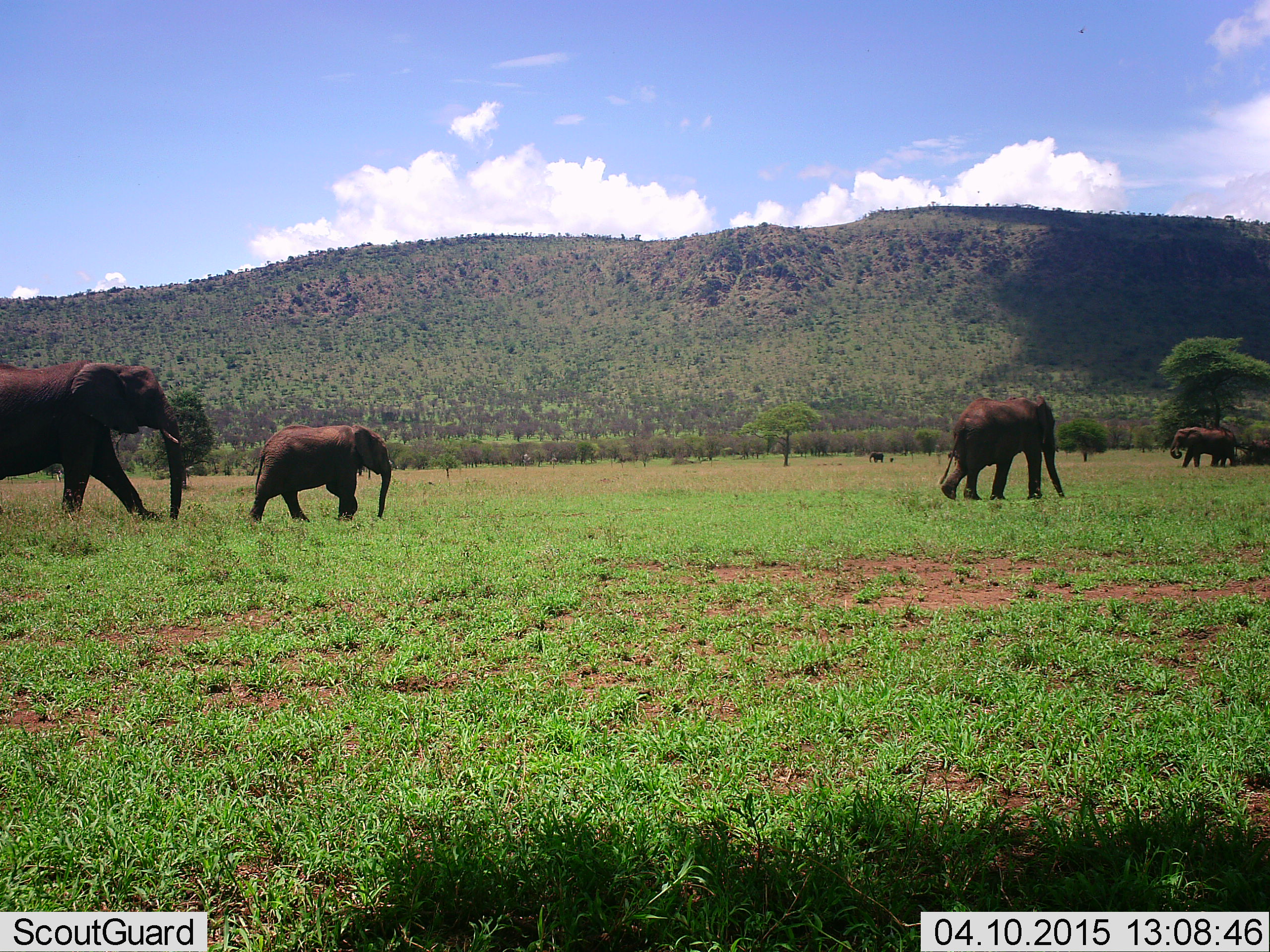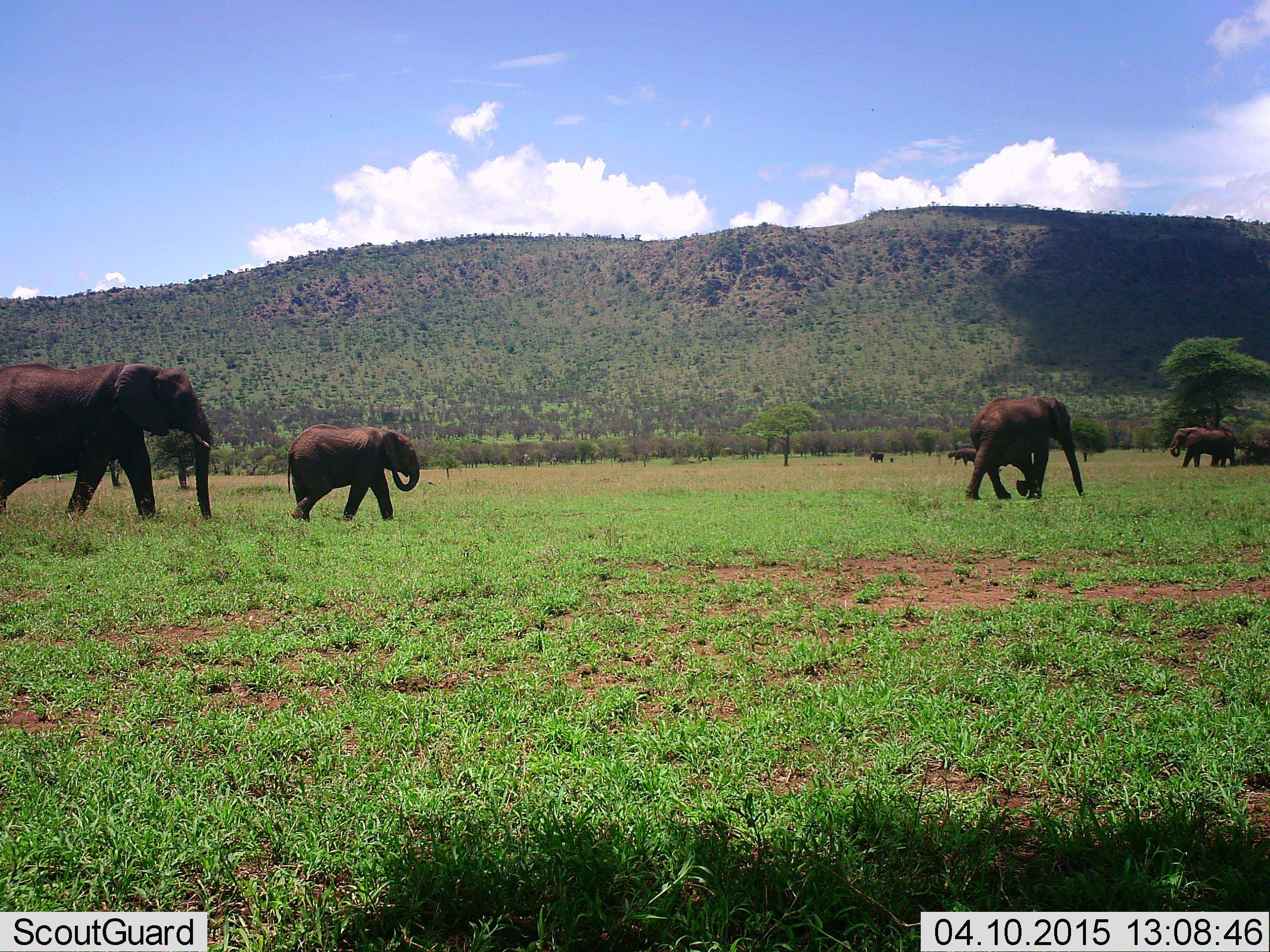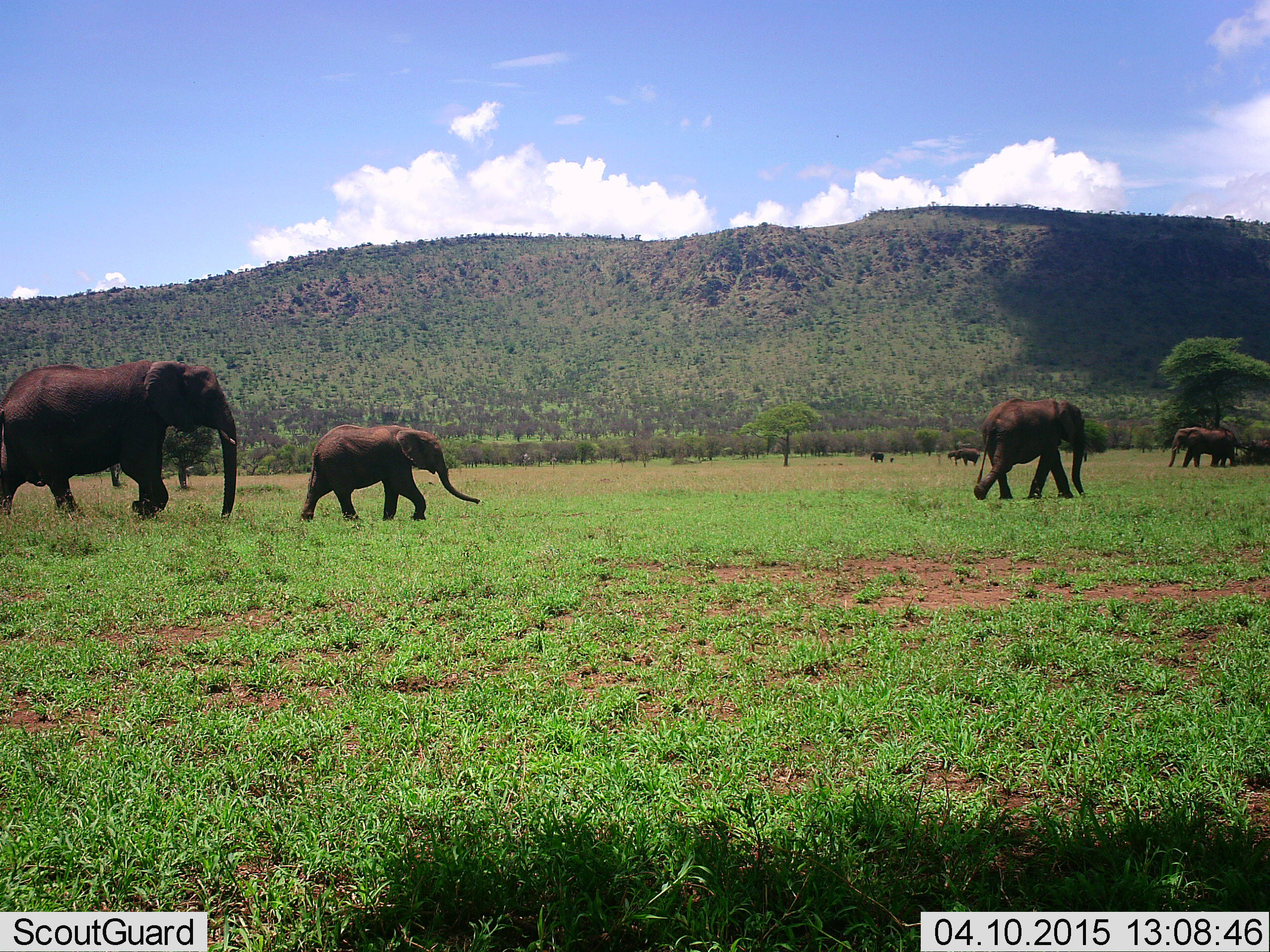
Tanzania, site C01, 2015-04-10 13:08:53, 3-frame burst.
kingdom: Animalia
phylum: Chordata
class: Mammalia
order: Proboscidea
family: Elephantidae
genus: Loxodonta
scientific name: Loxodonta africana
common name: african bush elephant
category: elephant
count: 4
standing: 30%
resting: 0%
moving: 100%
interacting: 0%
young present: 60%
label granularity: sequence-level